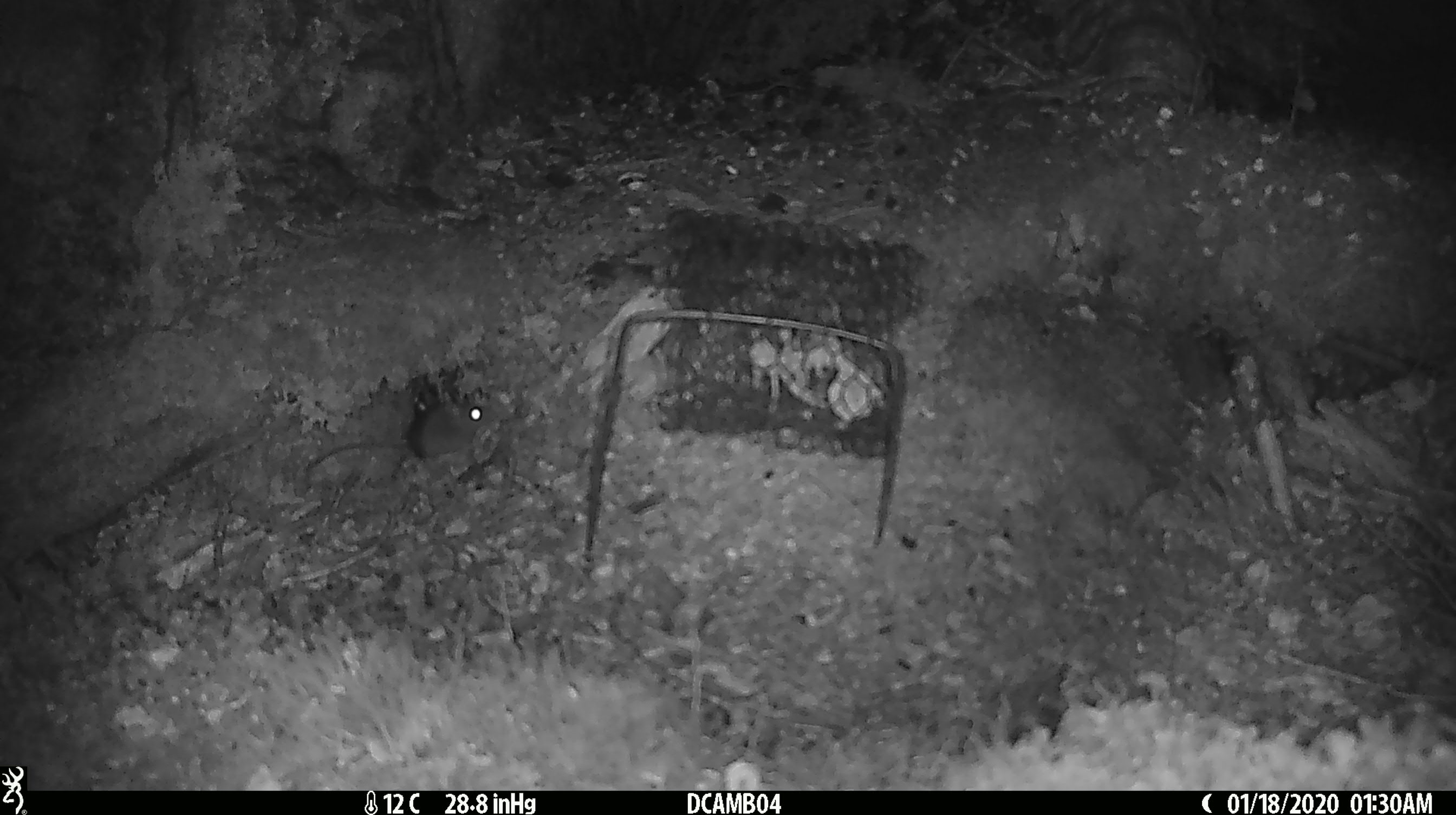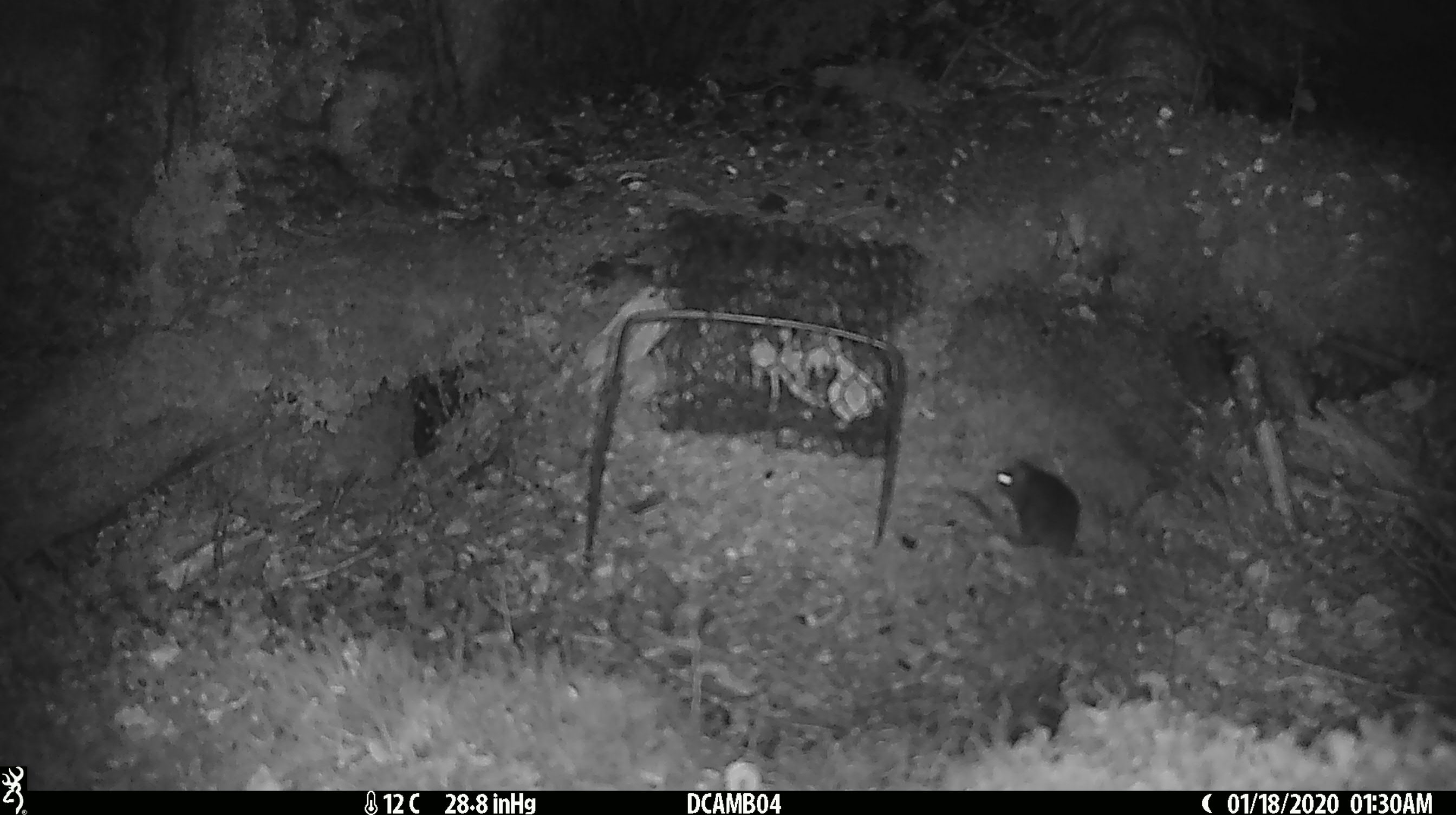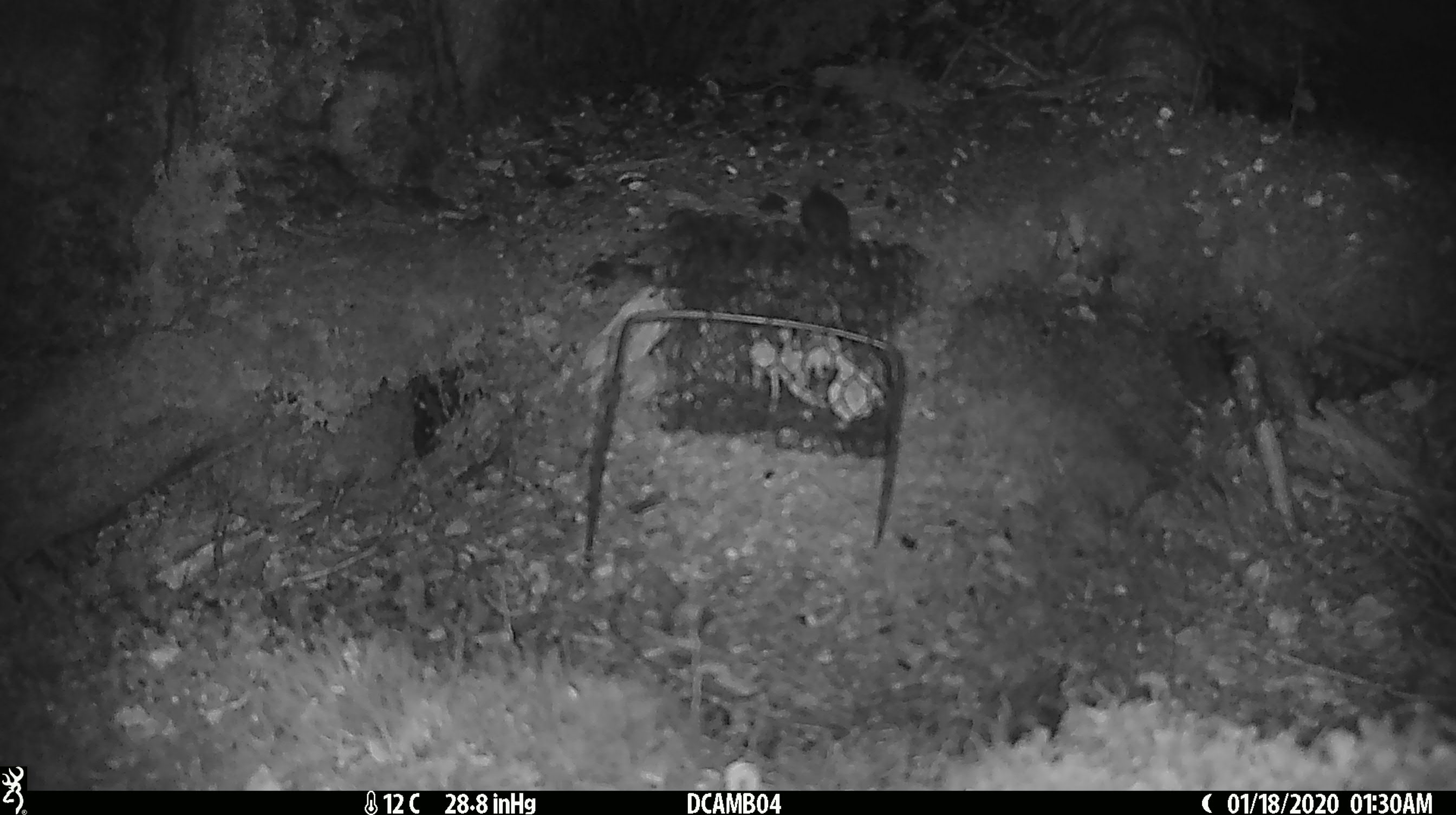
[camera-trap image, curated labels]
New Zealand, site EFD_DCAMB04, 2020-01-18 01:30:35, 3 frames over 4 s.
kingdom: Animalia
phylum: Chordata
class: Mammalia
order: Rodentia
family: Muridae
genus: Mus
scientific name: Mus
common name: mouse